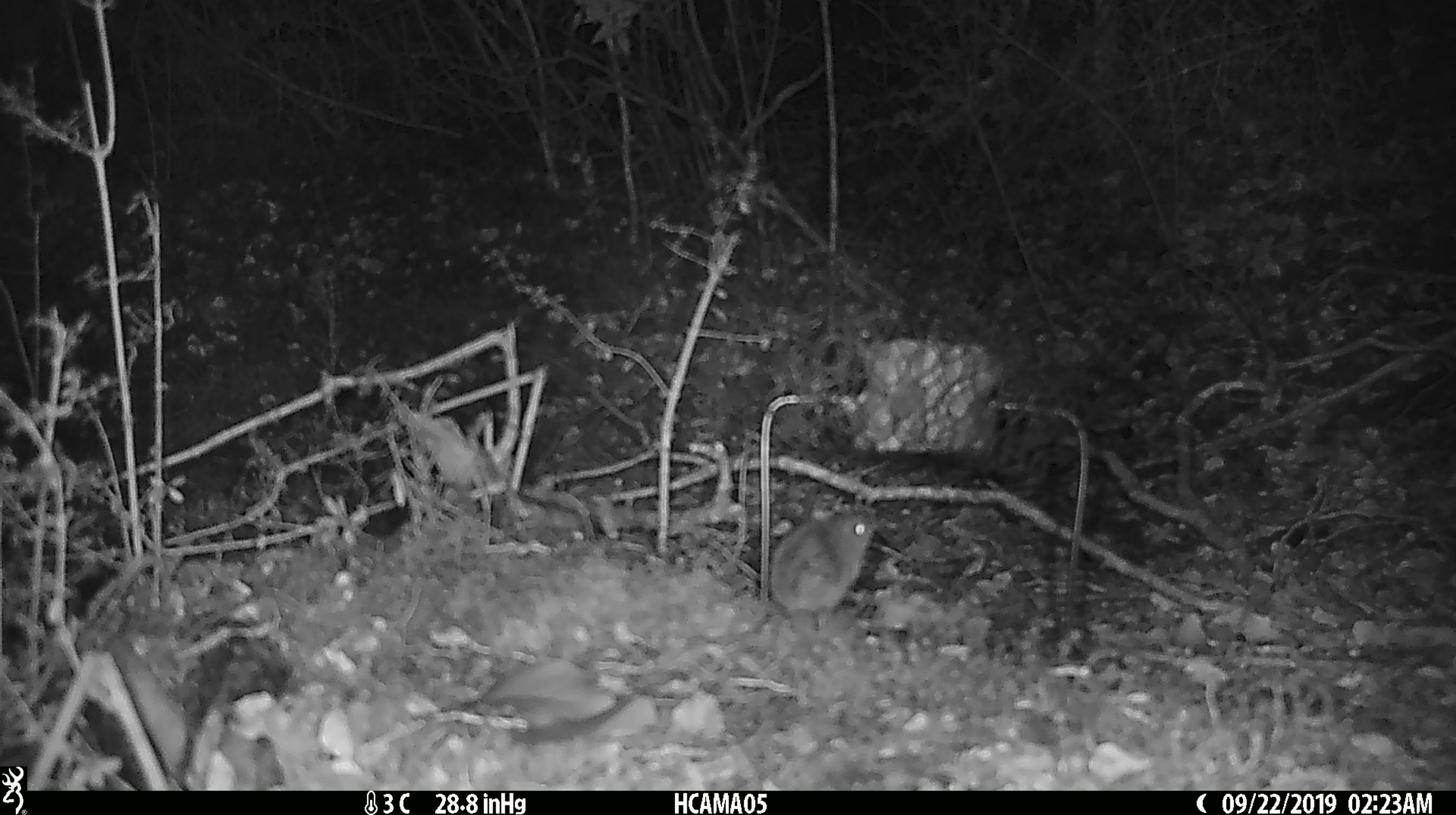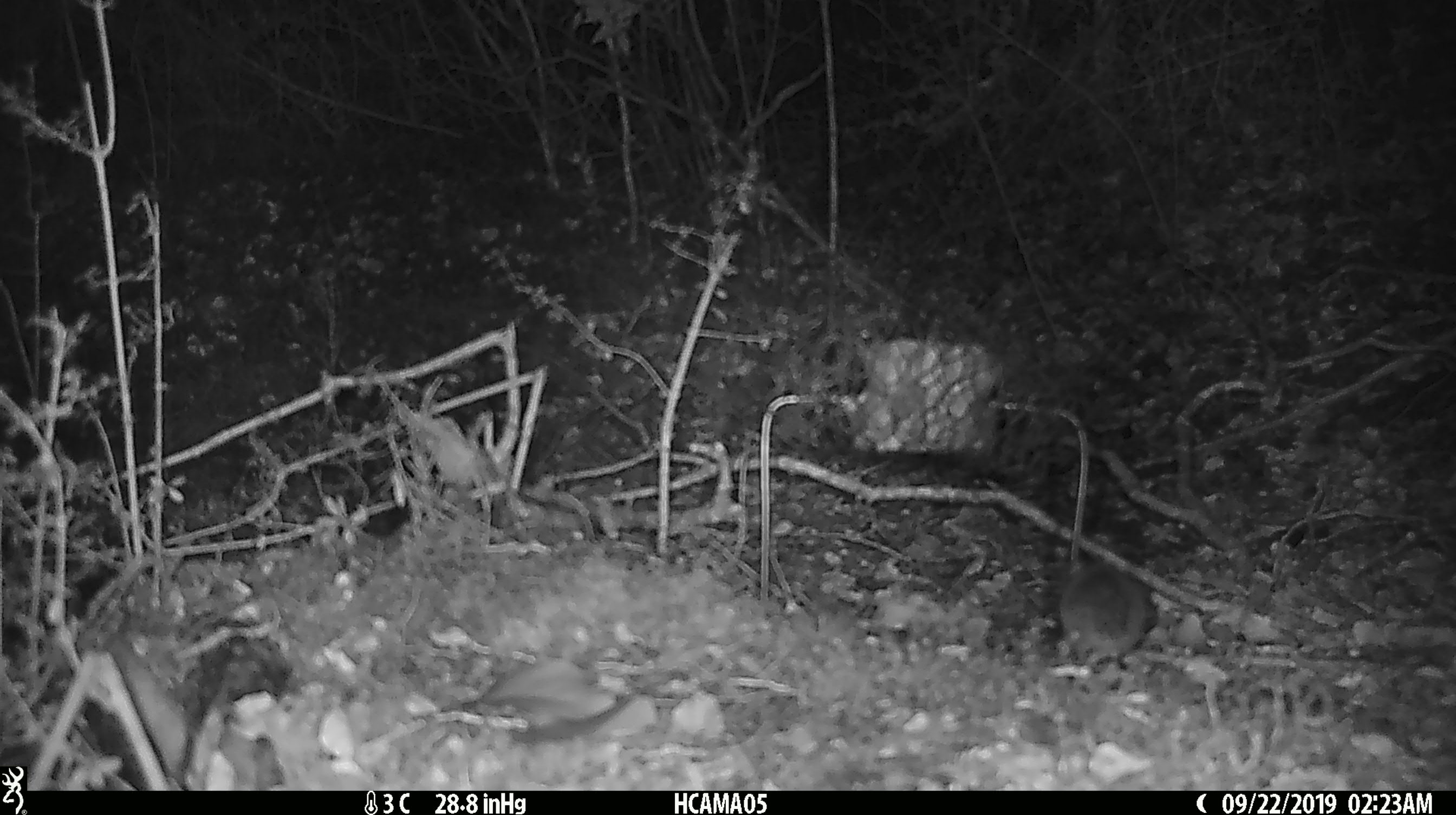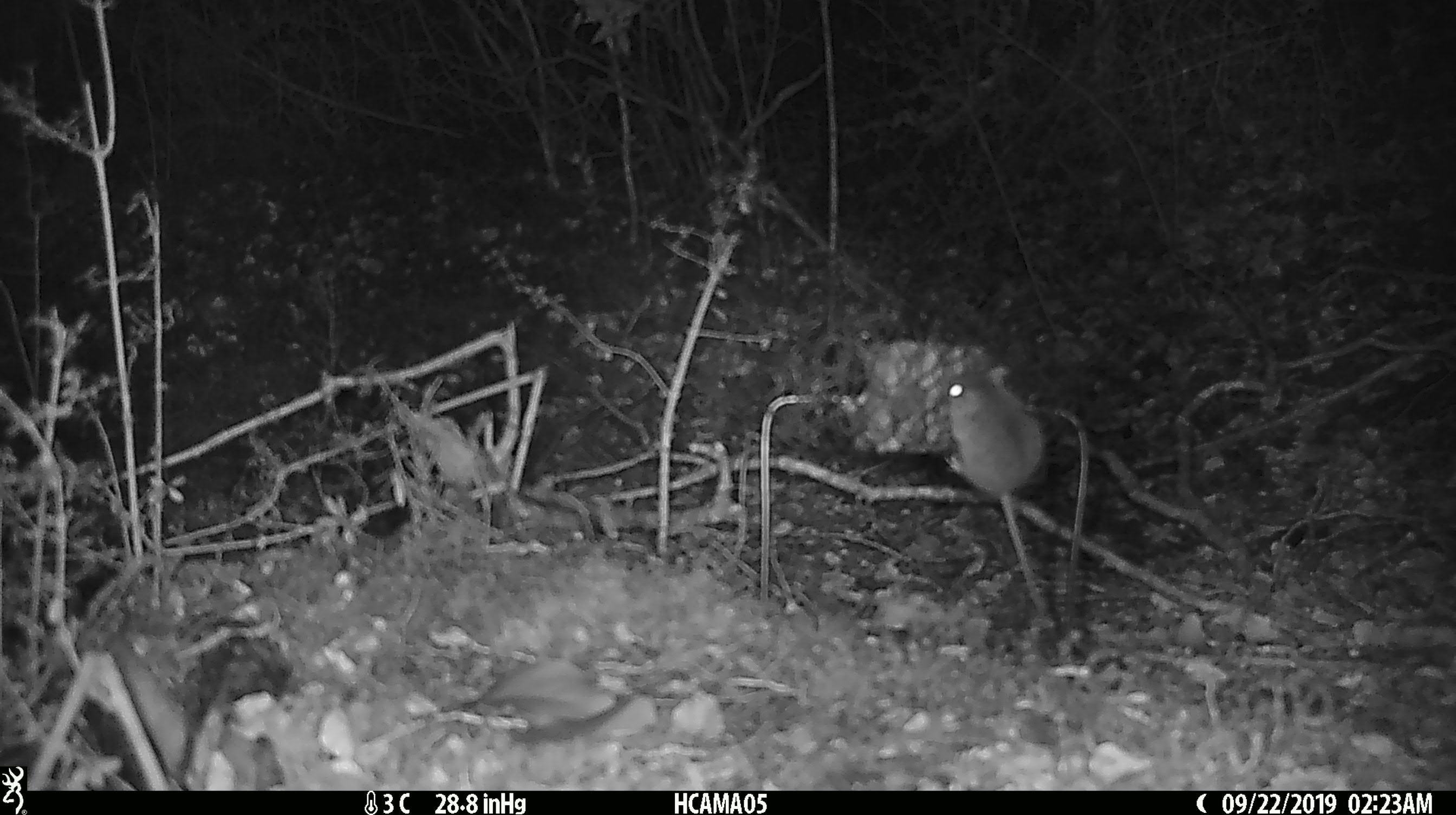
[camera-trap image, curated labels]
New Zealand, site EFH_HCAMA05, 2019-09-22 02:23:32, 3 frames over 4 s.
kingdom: Animalia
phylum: Chordata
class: Mammalia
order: Rodentia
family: Muridae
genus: Mus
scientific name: Mus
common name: mouse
Mouse (Mus).